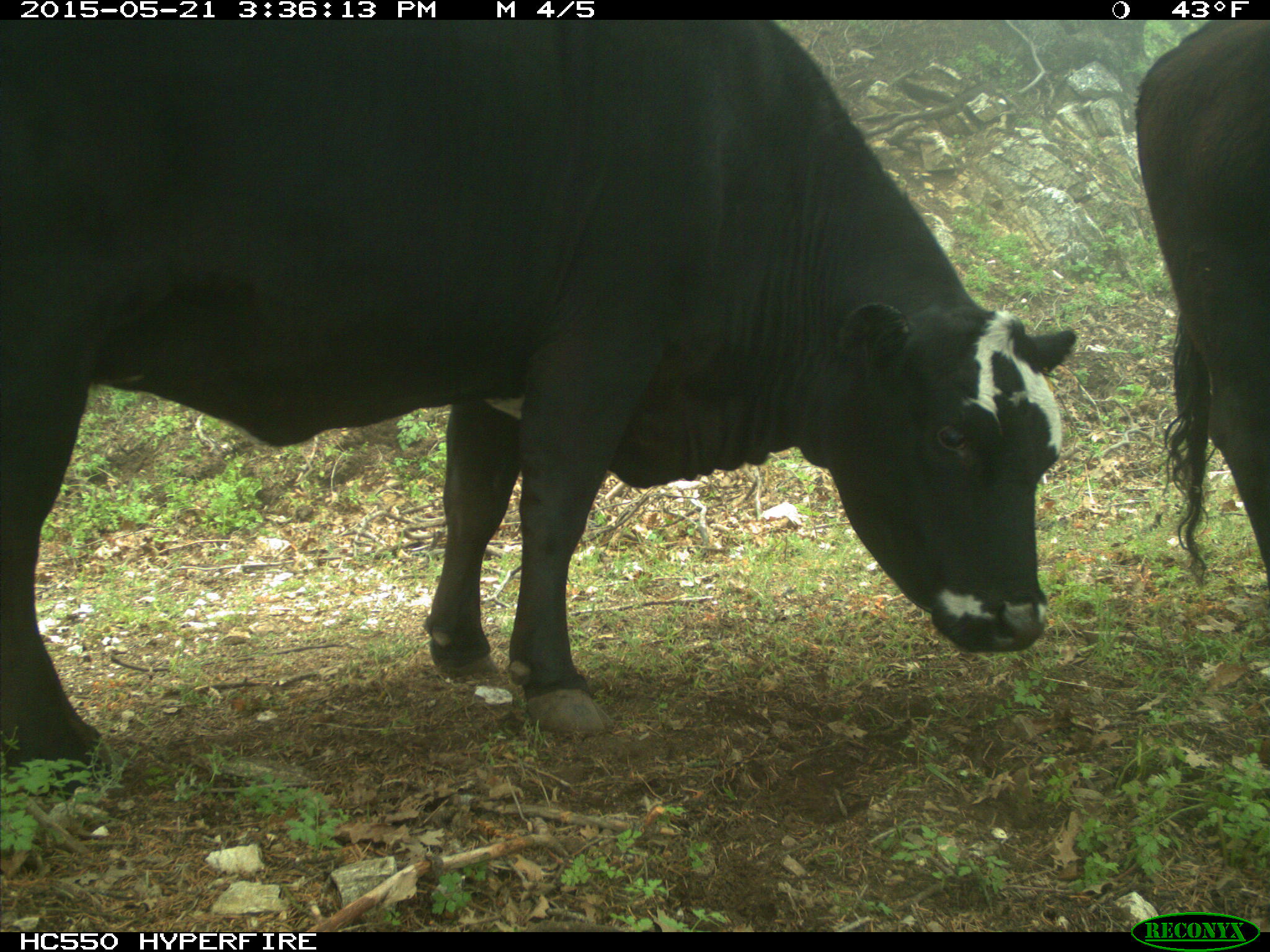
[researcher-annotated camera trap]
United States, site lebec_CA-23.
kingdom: Animalia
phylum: Chordata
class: Mammalia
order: Artiodactyla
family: Bovidae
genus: Bos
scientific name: Bos taurus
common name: domestic cow